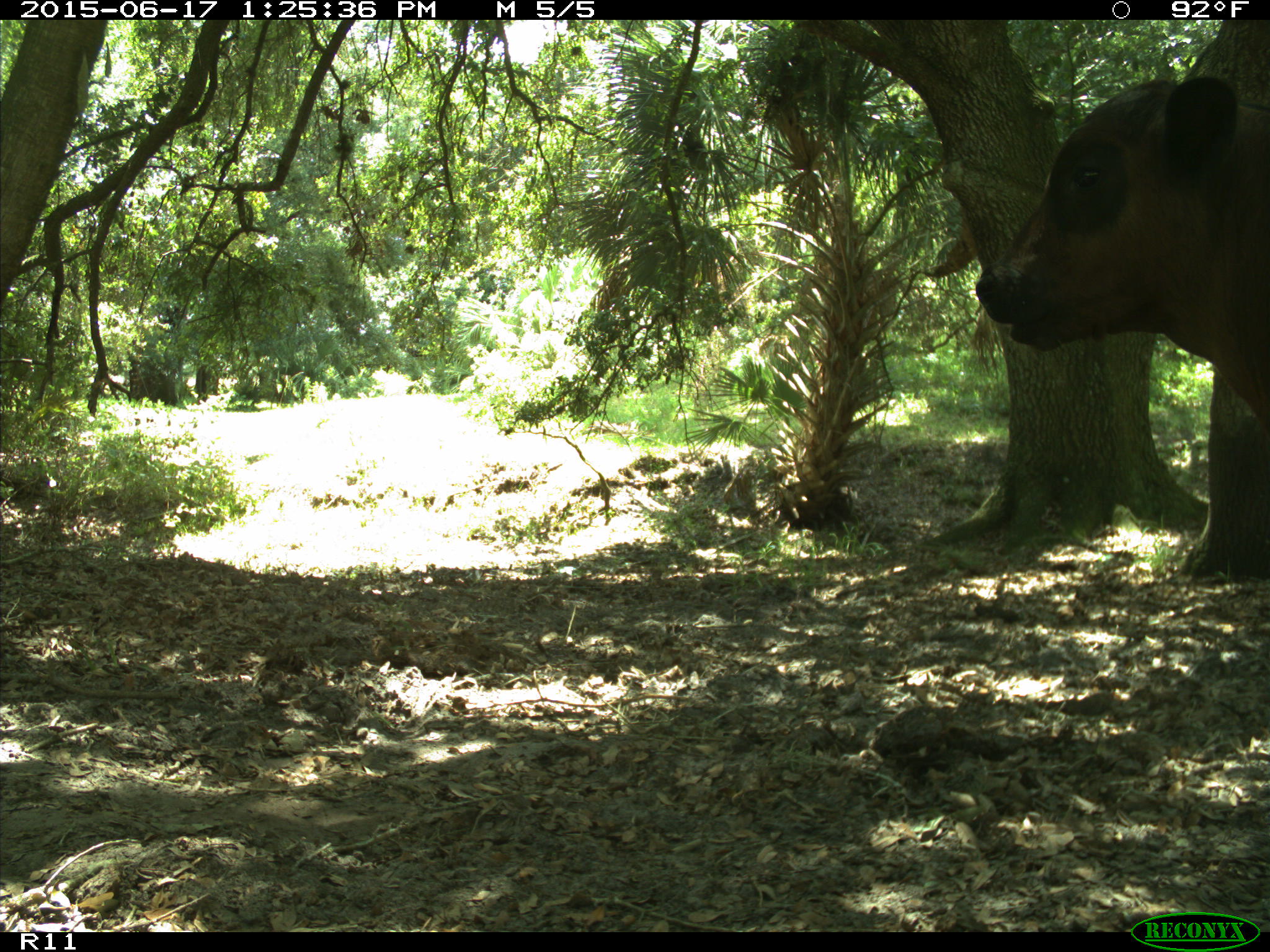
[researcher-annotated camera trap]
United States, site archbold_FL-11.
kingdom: Animalia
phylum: Chordata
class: Mammalia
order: Artiodactyla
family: Bovidae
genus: Bos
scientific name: Bos taurus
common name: domestic cow